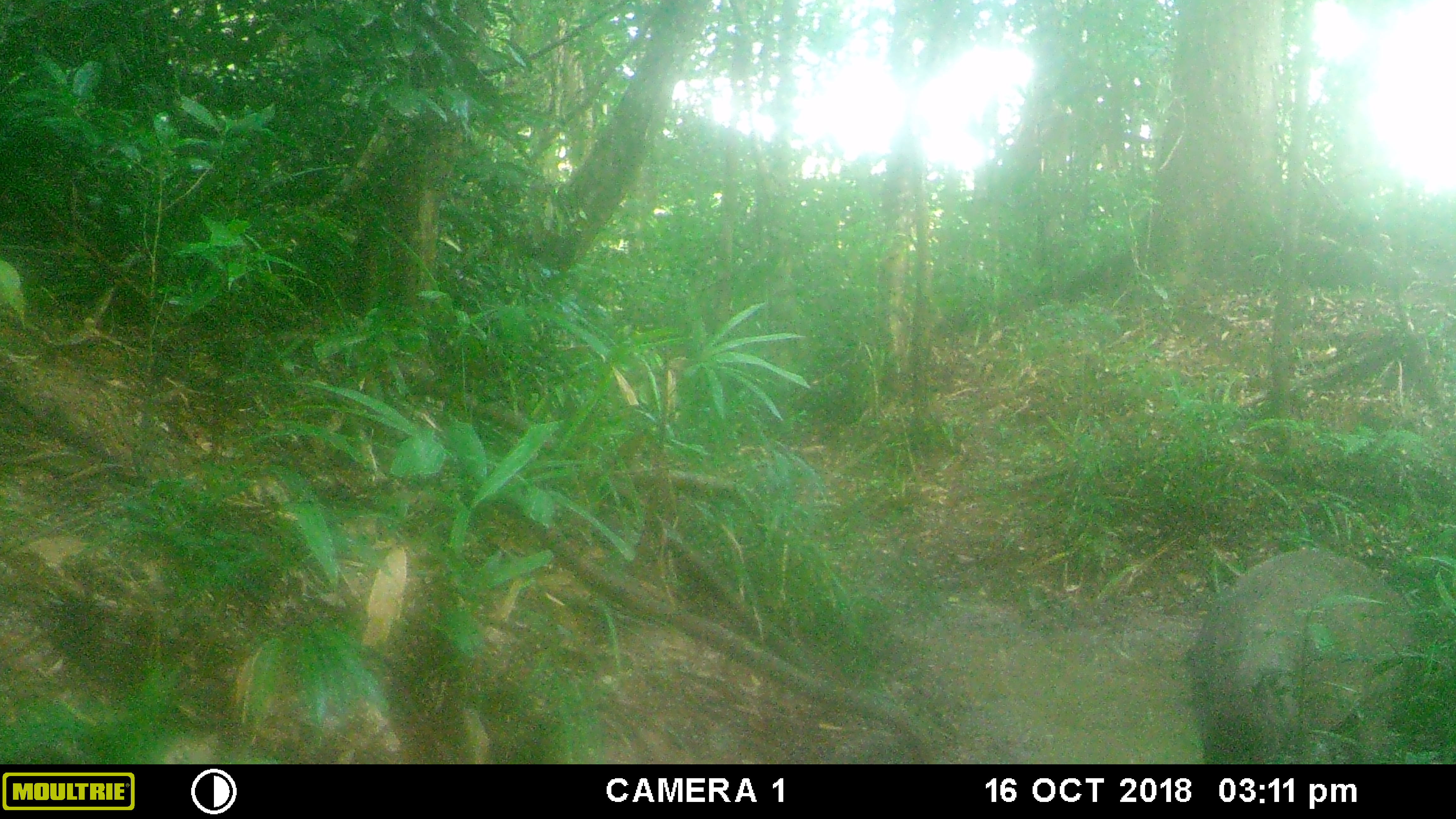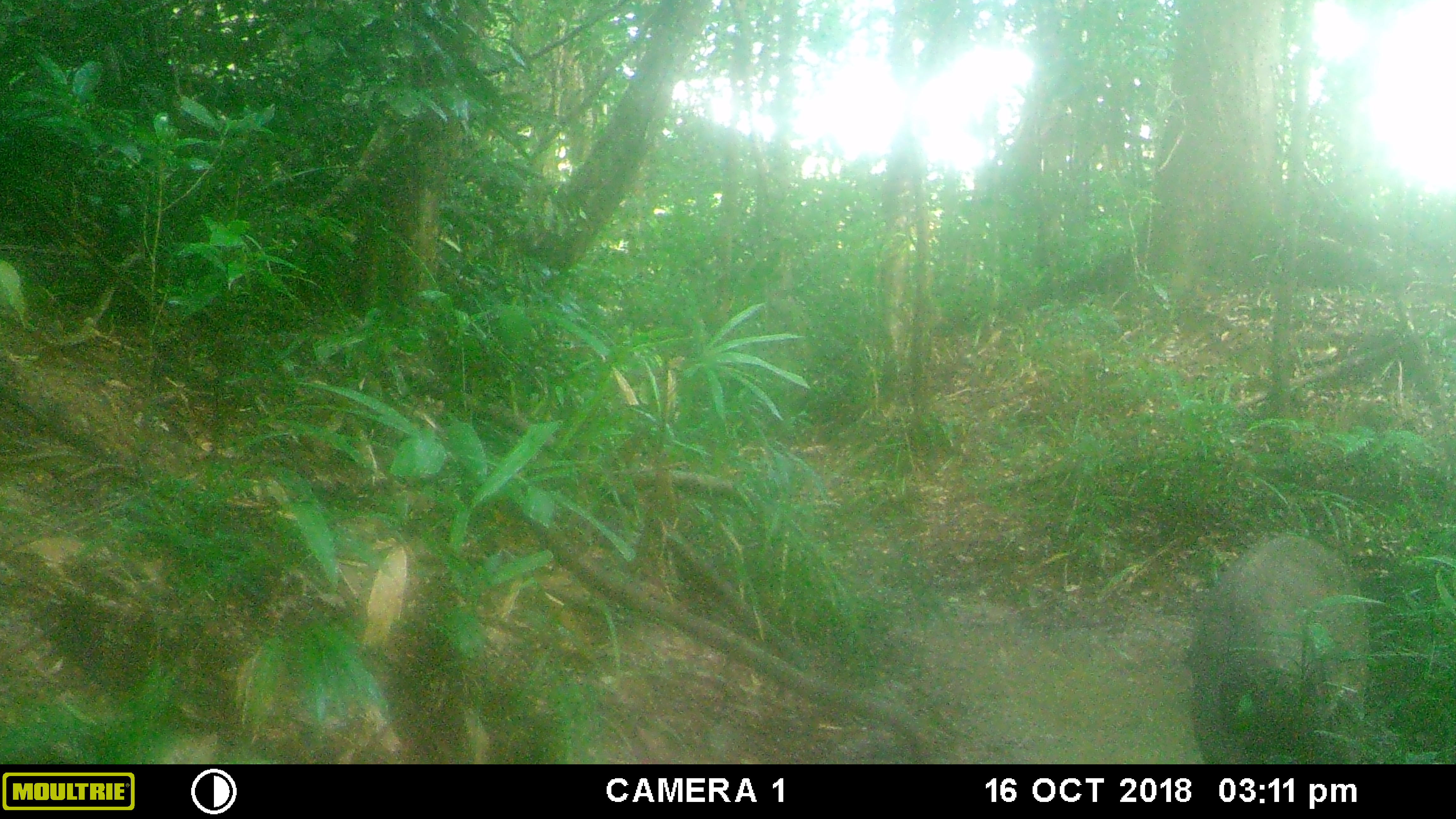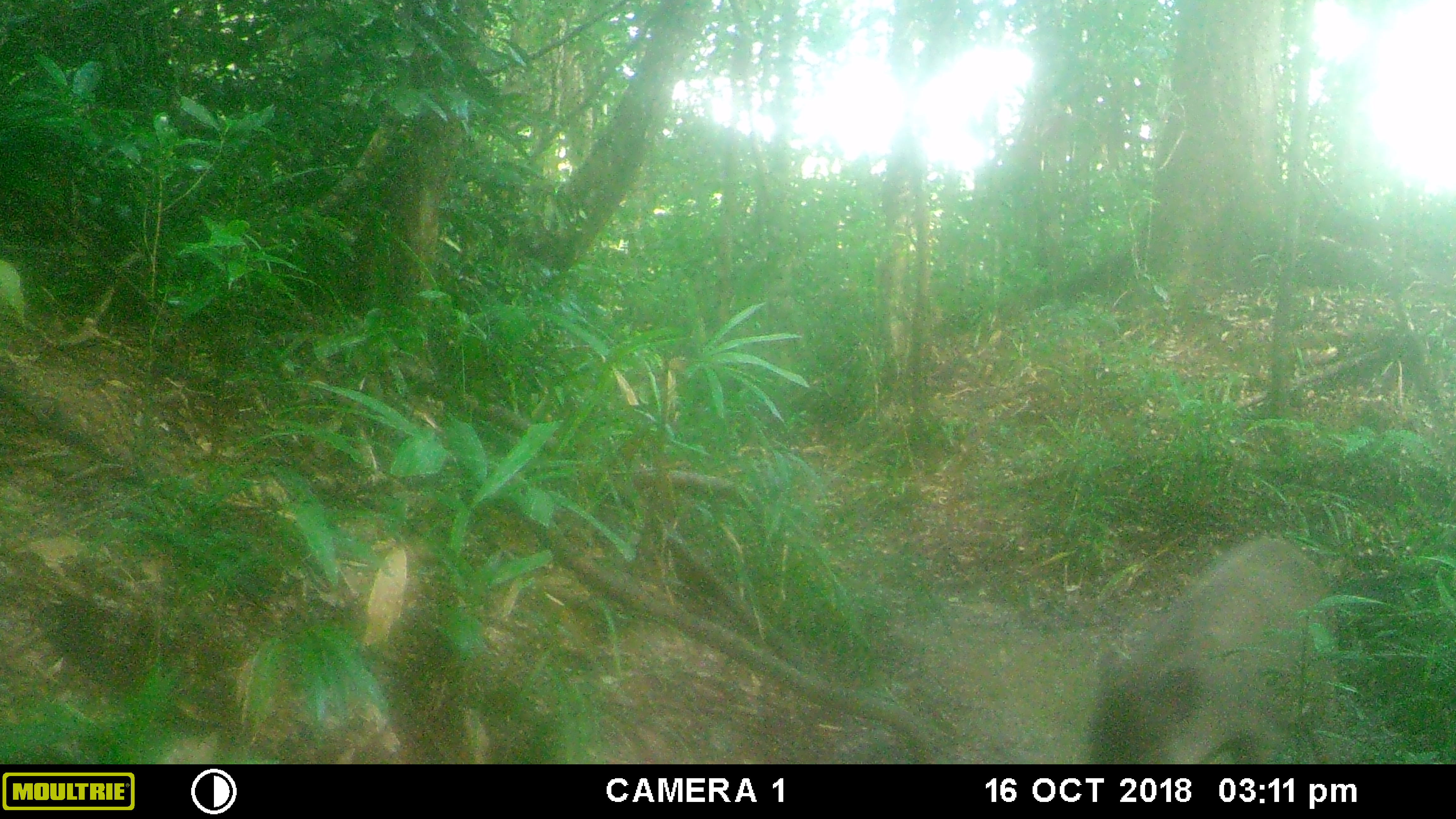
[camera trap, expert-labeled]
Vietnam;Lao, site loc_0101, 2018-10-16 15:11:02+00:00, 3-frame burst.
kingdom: Animalia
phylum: Chordata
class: Mammalia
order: Artiodactyla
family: Suidae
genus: Sus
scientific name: Sus scrofa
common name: eurasian wild pig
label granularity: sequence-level